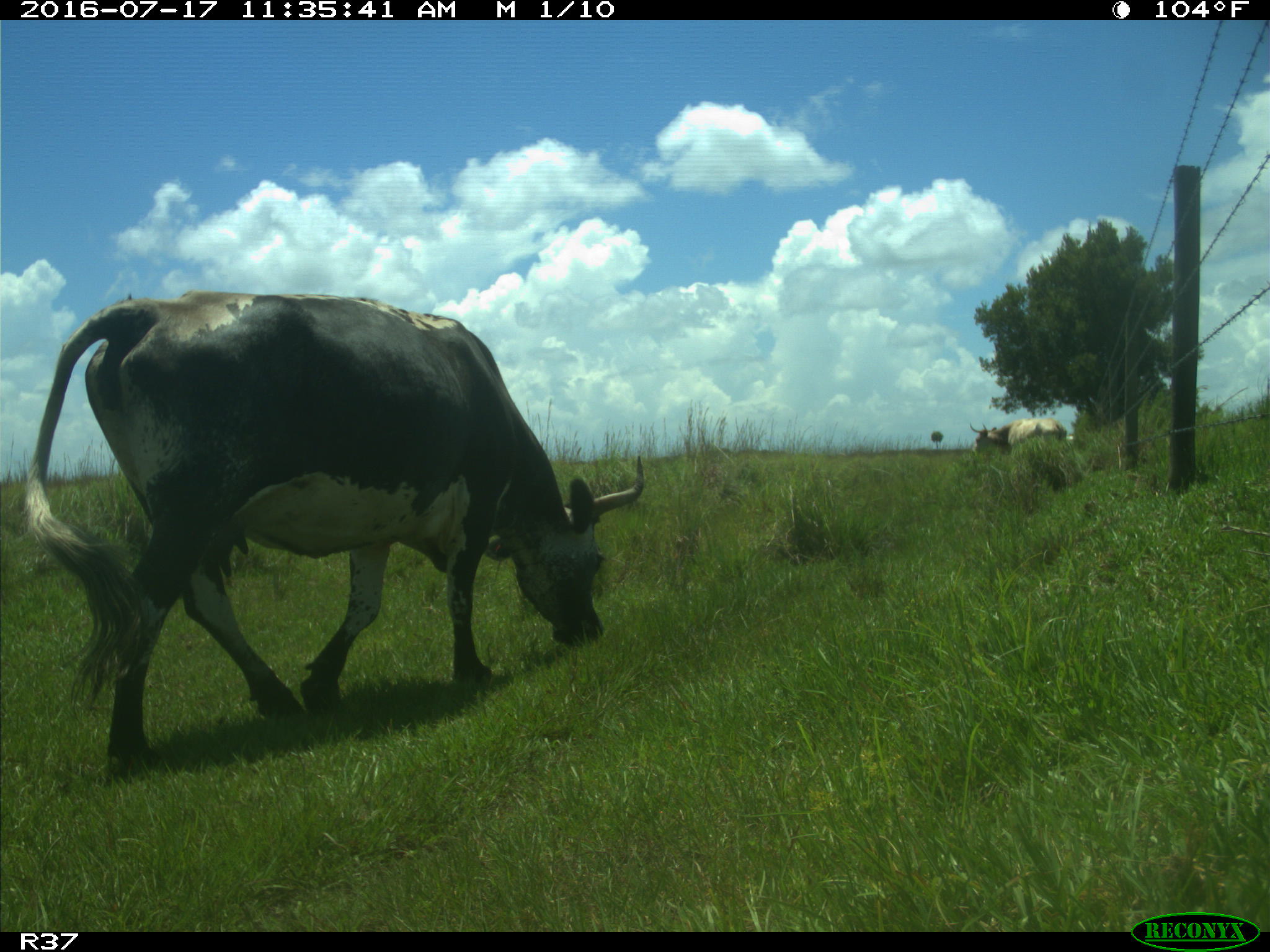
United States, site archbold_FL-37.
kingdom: Animalia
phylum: Chordata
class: Mammalia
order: Artiodactyla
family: Bovidae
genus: Bos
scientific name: Bos taurus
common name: domestic cow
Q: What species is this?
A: Bos taurus (domestic cow).